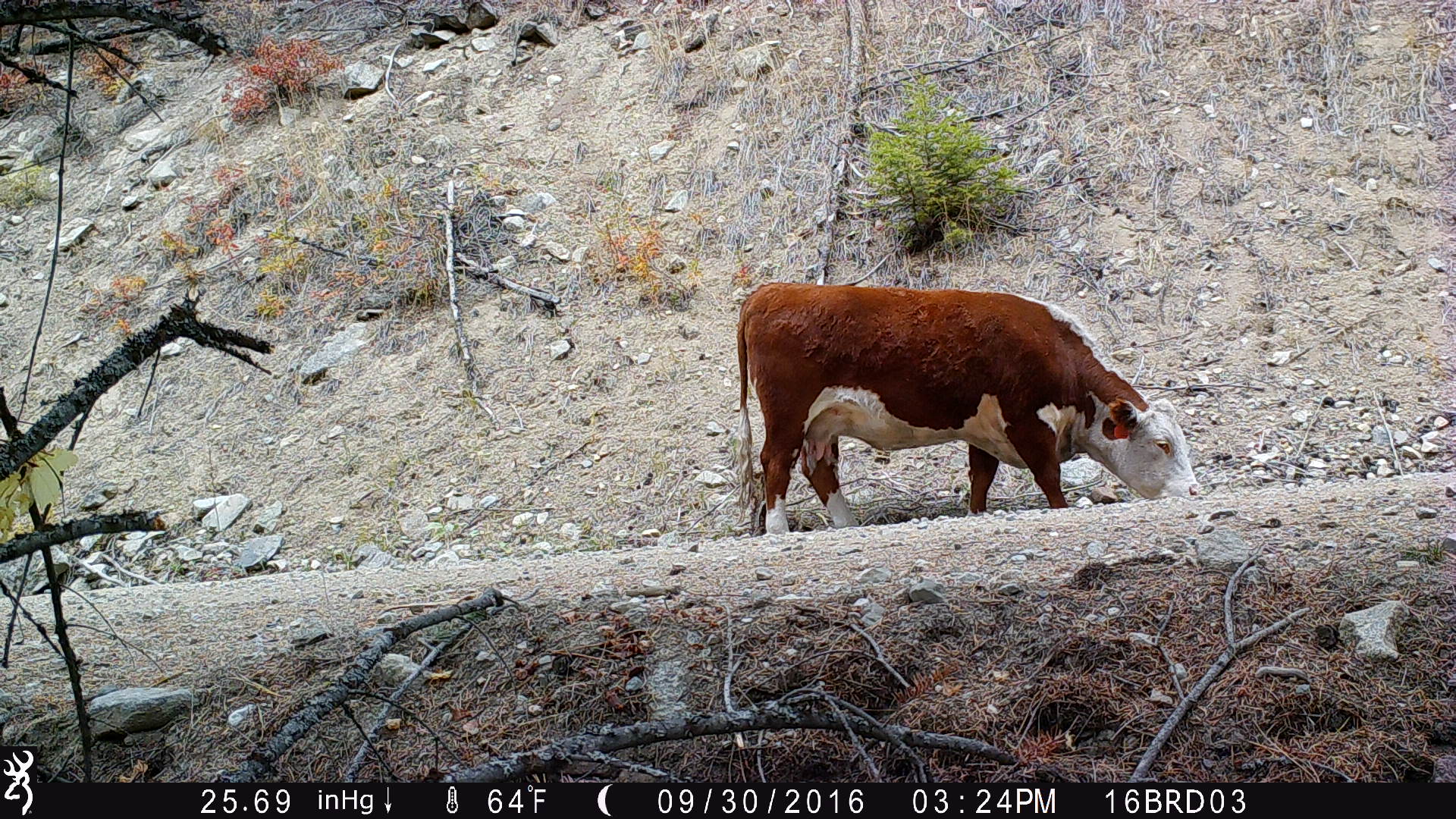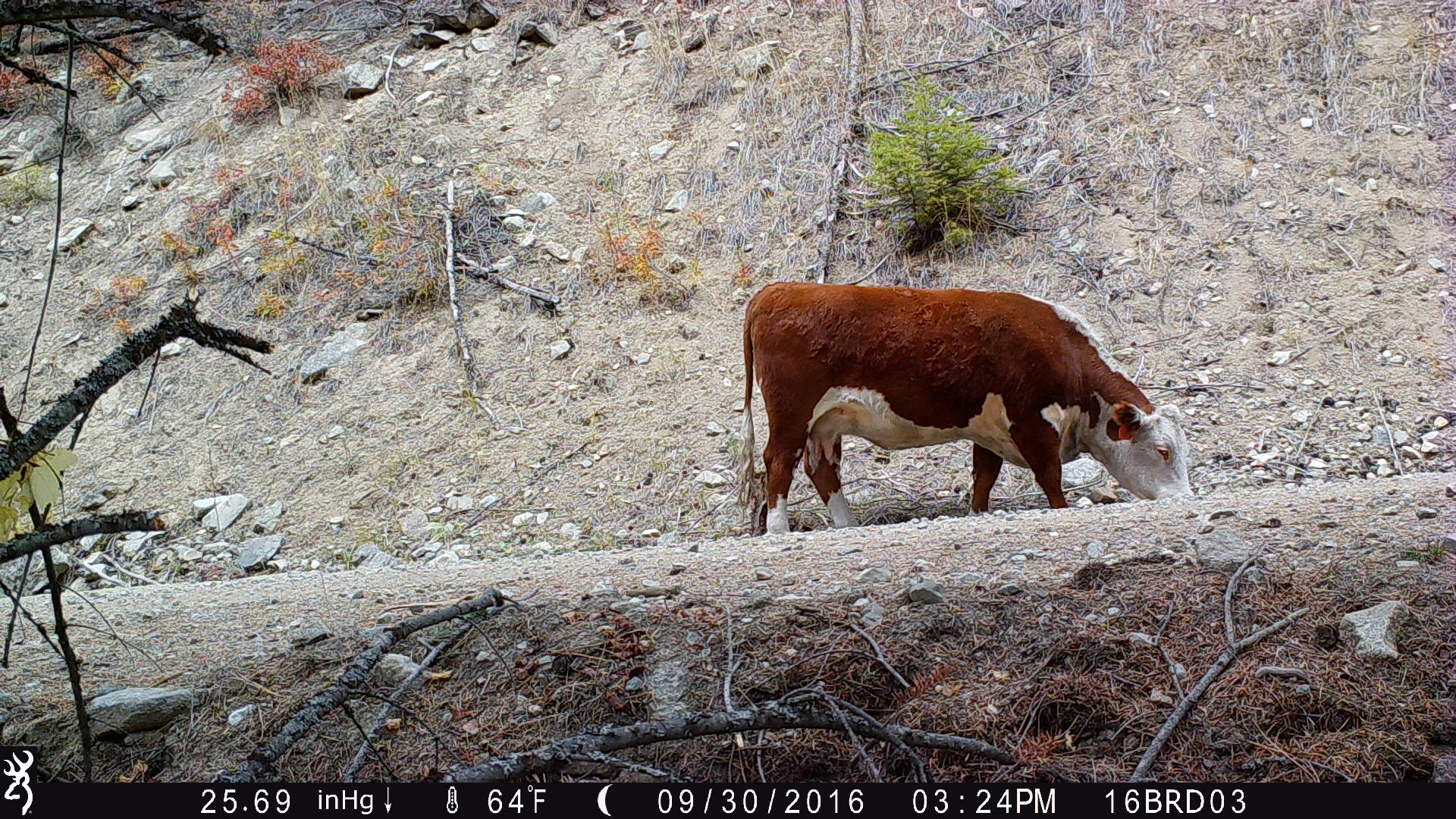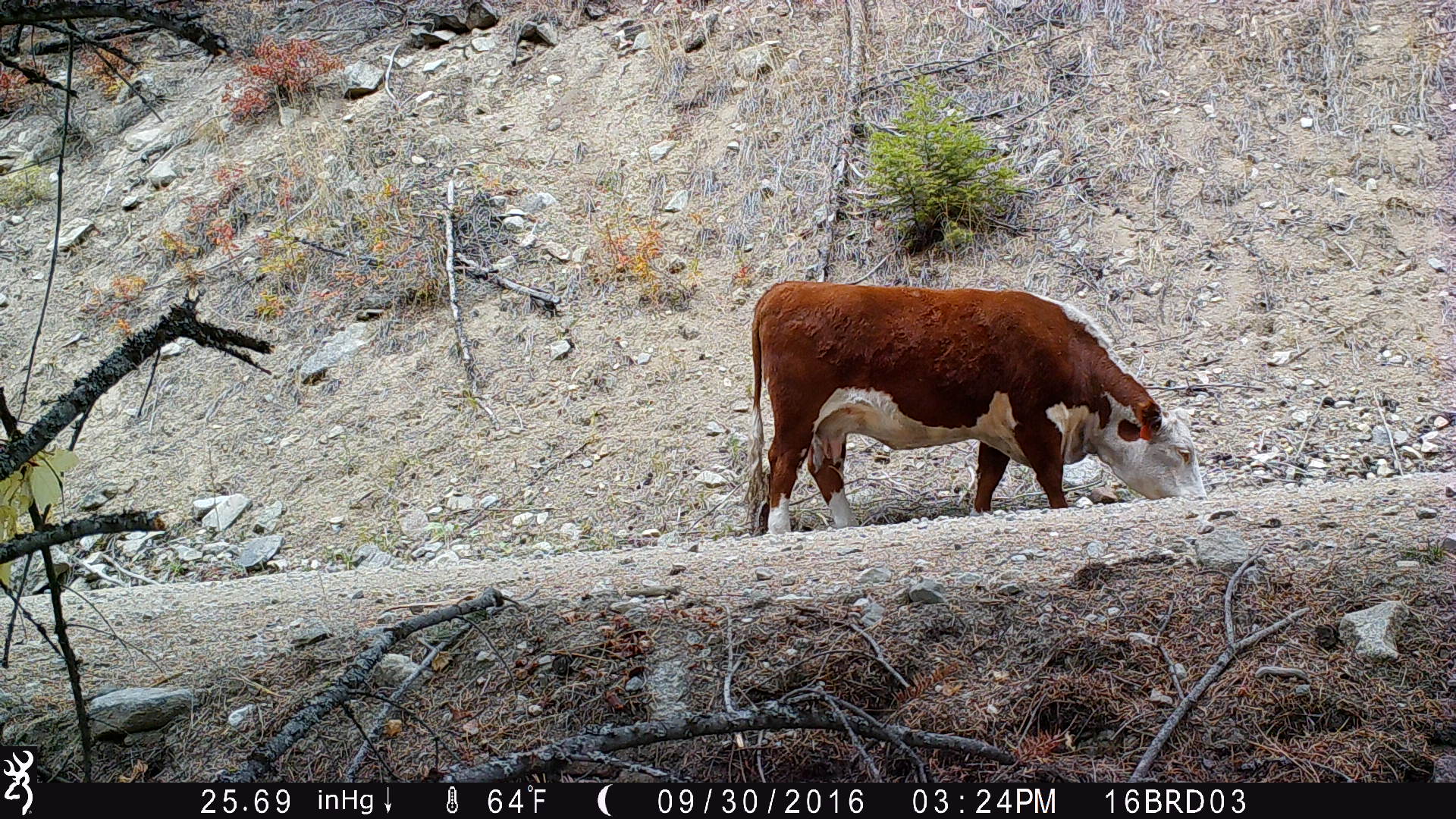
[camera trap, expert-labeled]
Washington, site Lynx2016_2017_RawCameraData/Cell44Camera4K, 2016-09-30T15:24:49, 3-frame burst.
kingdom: Animalia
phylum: Chordata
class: Mammalia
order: Artiodactyla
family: Bovidae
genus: Bos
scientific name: Bos taurus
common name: domestic cattle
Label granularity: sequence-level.